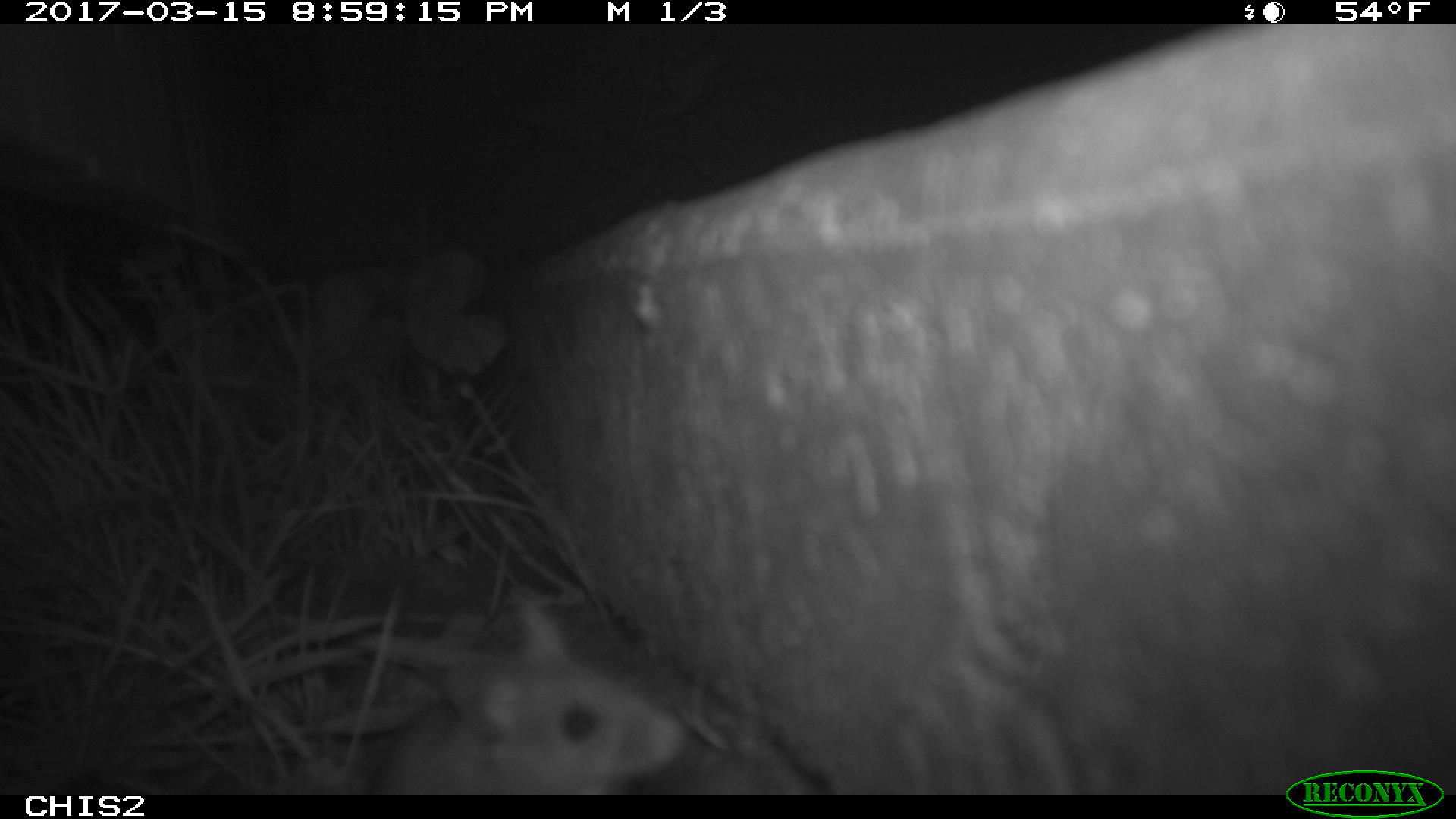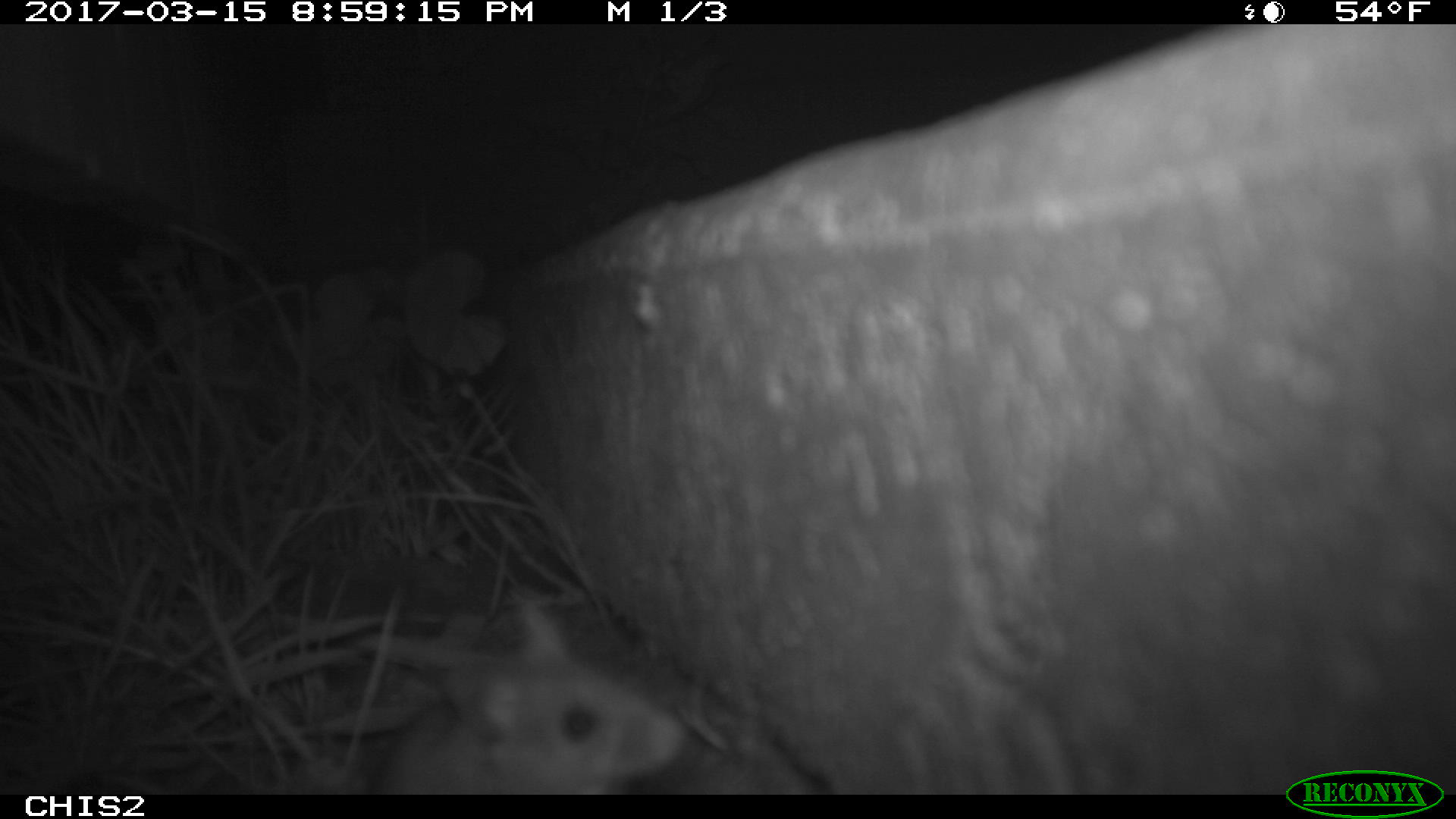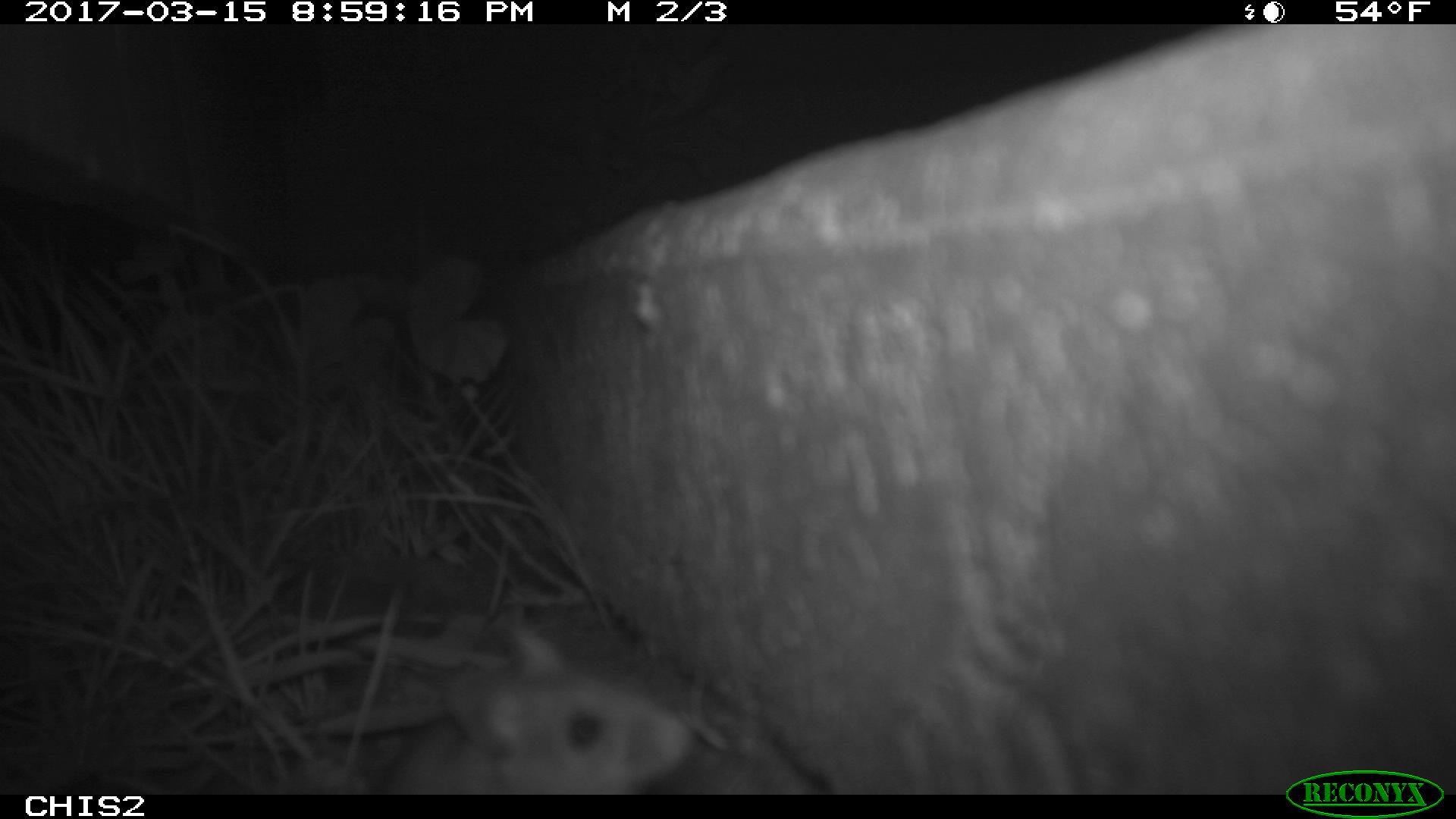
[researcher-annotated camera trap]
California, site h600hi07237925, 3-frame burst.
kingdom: Animalia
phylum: Chordata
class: Mammalia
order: Rodentia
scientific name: Rodentia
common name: rodent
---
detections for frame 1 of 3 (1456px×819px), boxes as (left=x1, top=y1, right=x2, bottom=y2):
rodent: (left=387, top=598, right=686, bottom=790)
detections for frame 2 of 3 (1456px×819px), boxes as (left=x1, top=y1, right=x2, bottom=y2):
rodent: (left=366, top=588, right=686, bottom=795)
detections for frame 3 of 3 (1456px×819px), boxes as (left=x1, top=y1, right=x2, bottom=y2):
rodent: (left=376, top=620, right=695, bottom=790)